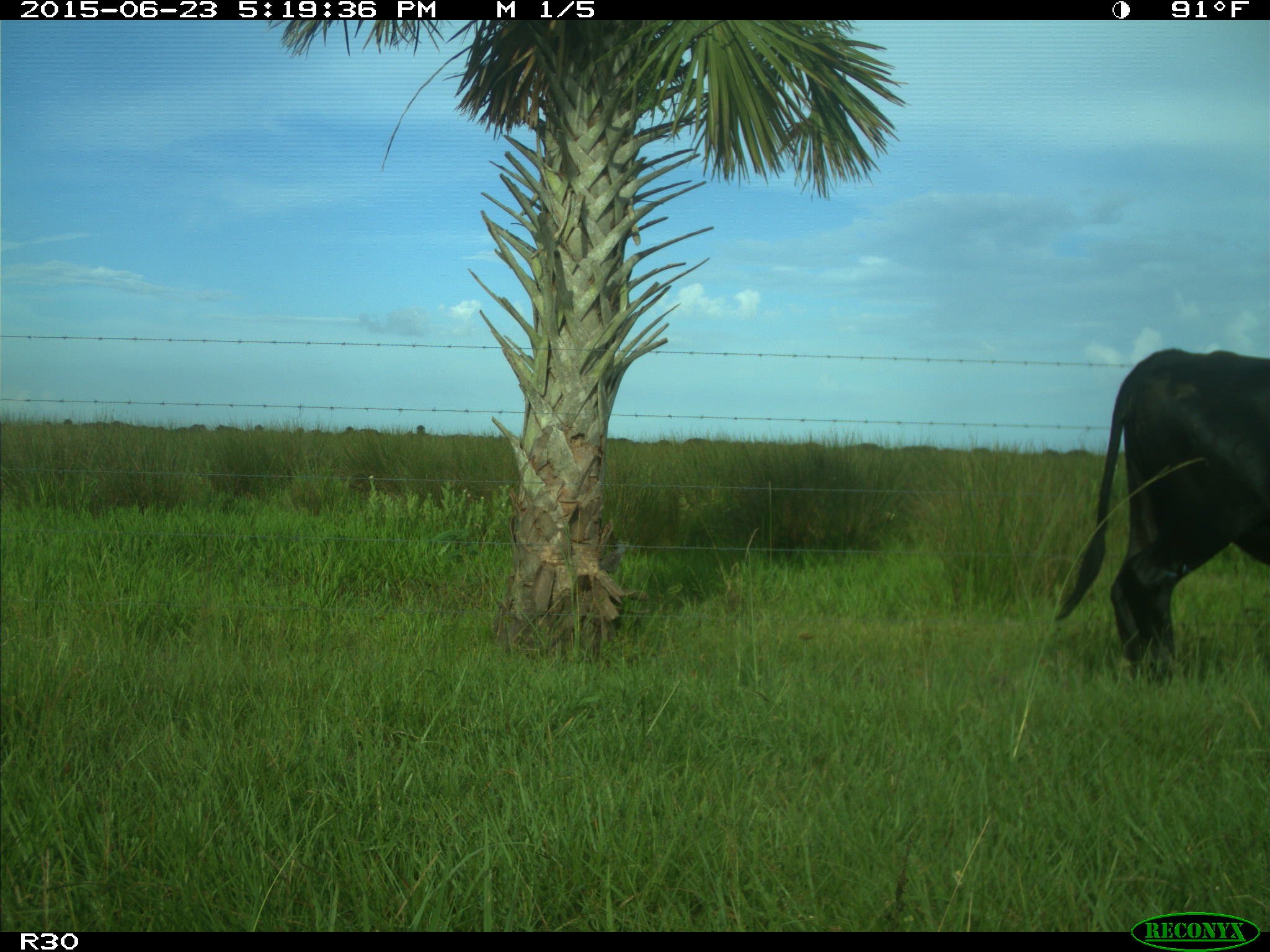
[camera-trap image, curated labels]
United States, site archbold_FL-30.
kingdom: Animalia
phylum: Chordata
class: Mammalia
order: Artiodactyla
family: Bovidae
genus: Bos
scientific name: Bos taurus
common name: domestic cow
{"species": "Bos taurus (domestic cow)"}